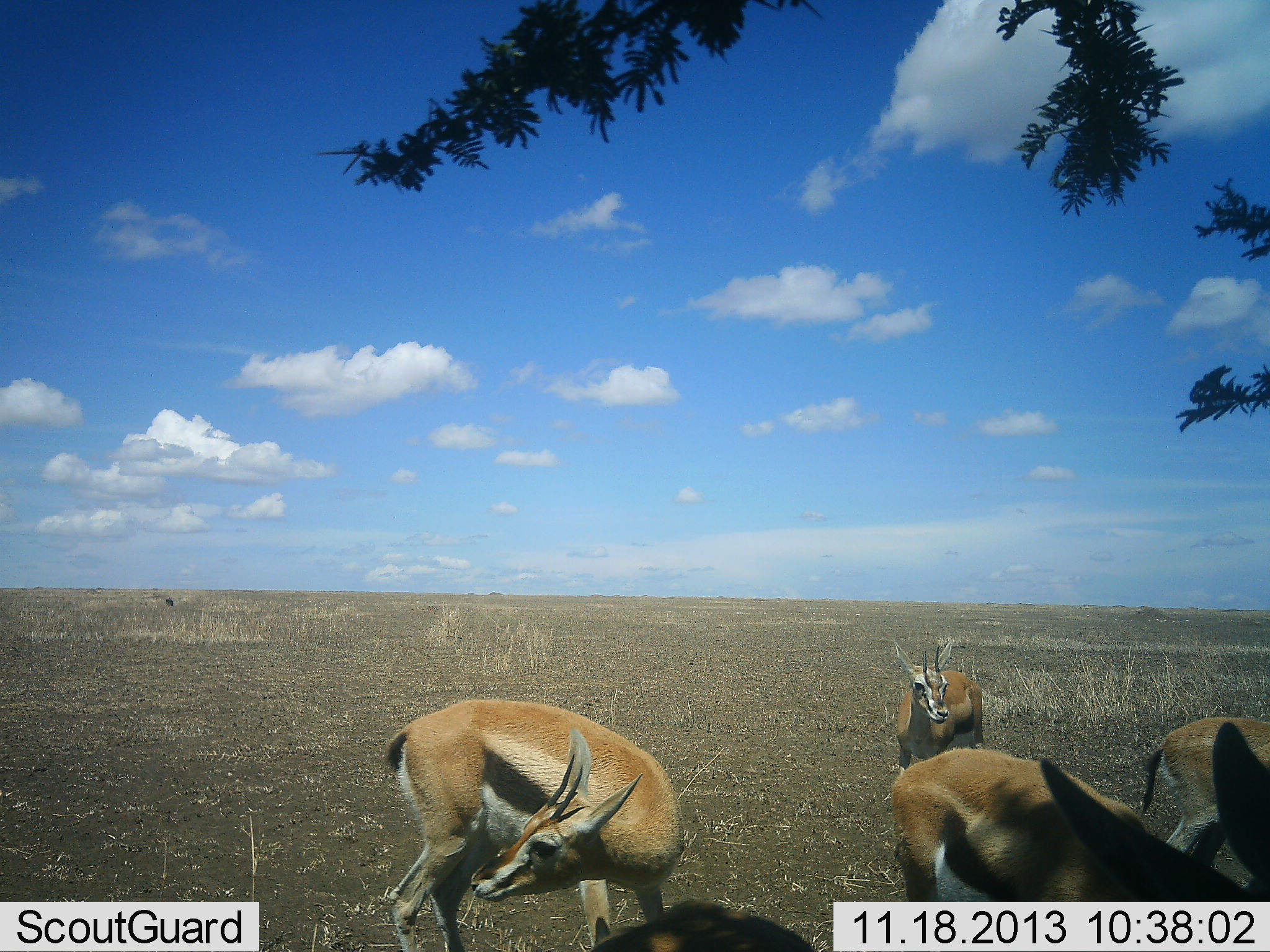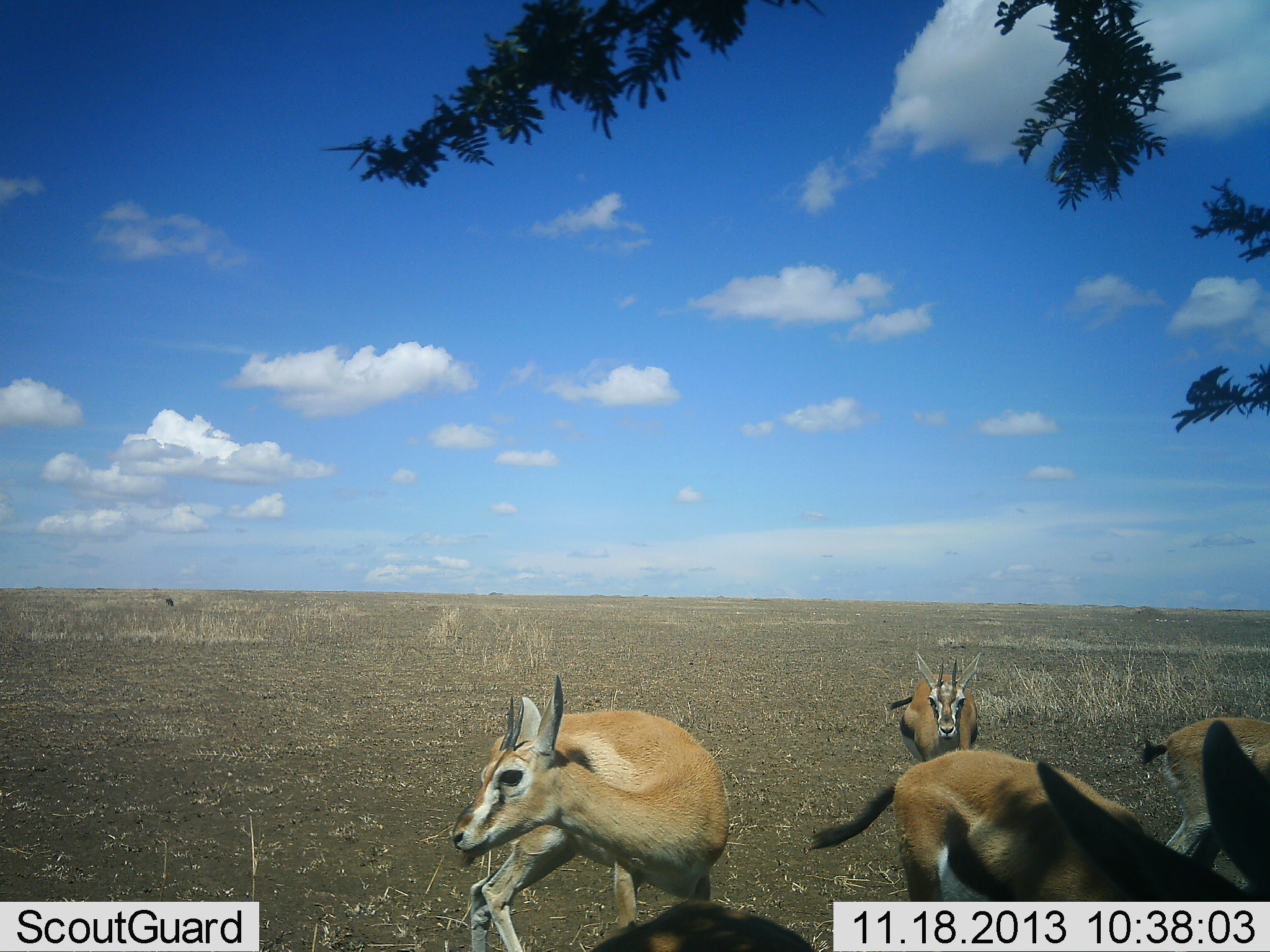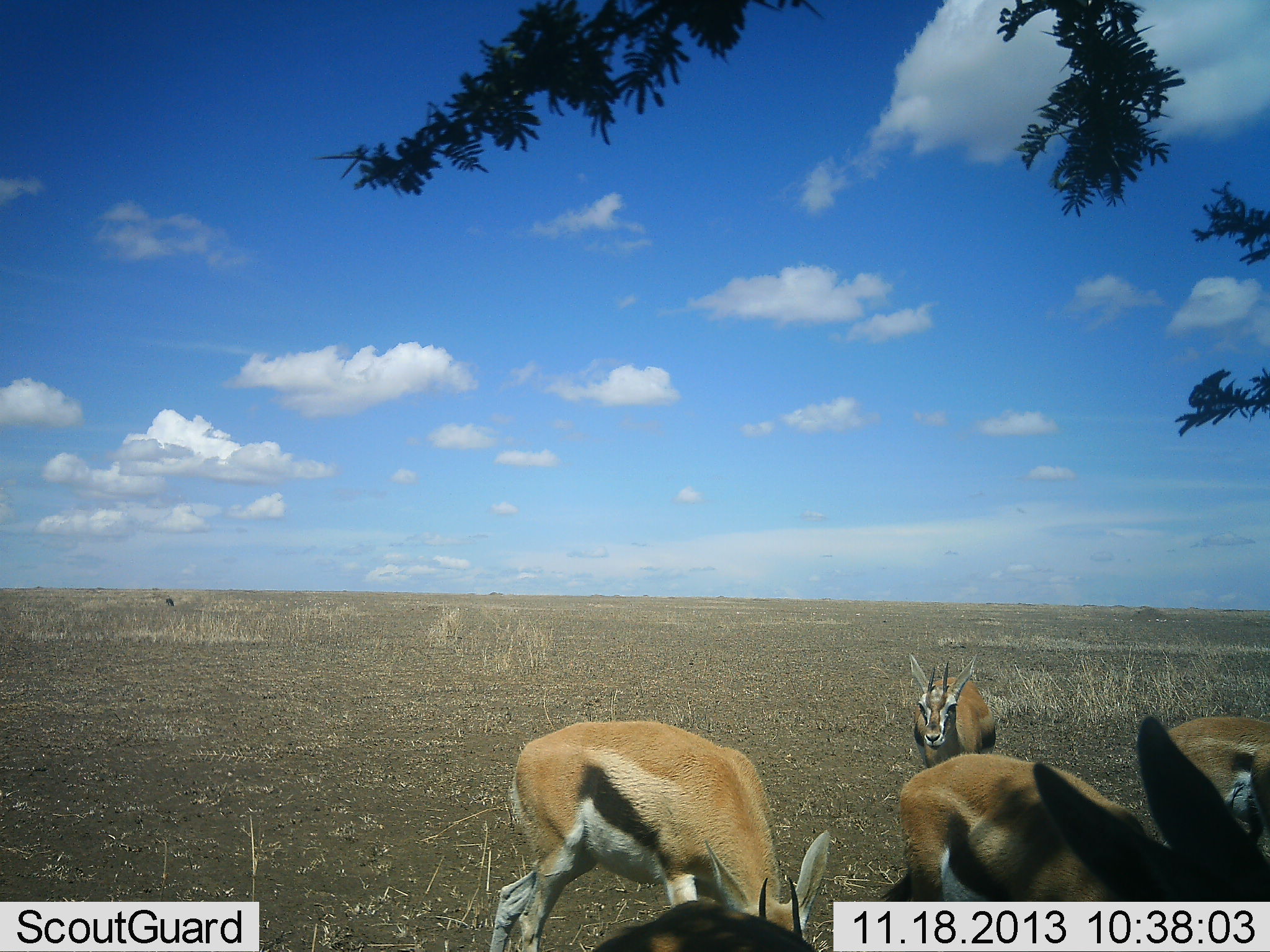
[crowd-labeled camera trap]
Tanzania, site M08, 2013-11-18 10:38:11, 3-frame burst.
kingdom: Animalia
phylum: Chordata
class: Mammalia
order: Artiodactyla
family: Bovidae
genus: Eudorcas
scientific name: Eudorcas thomsonii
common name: thomson's gazelle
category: gazellethomsons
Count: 4.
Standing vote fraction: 97%.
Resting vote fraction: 6%.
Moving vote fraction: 29%.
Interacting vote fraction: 3%.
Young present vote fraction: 0%.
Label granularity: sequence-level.